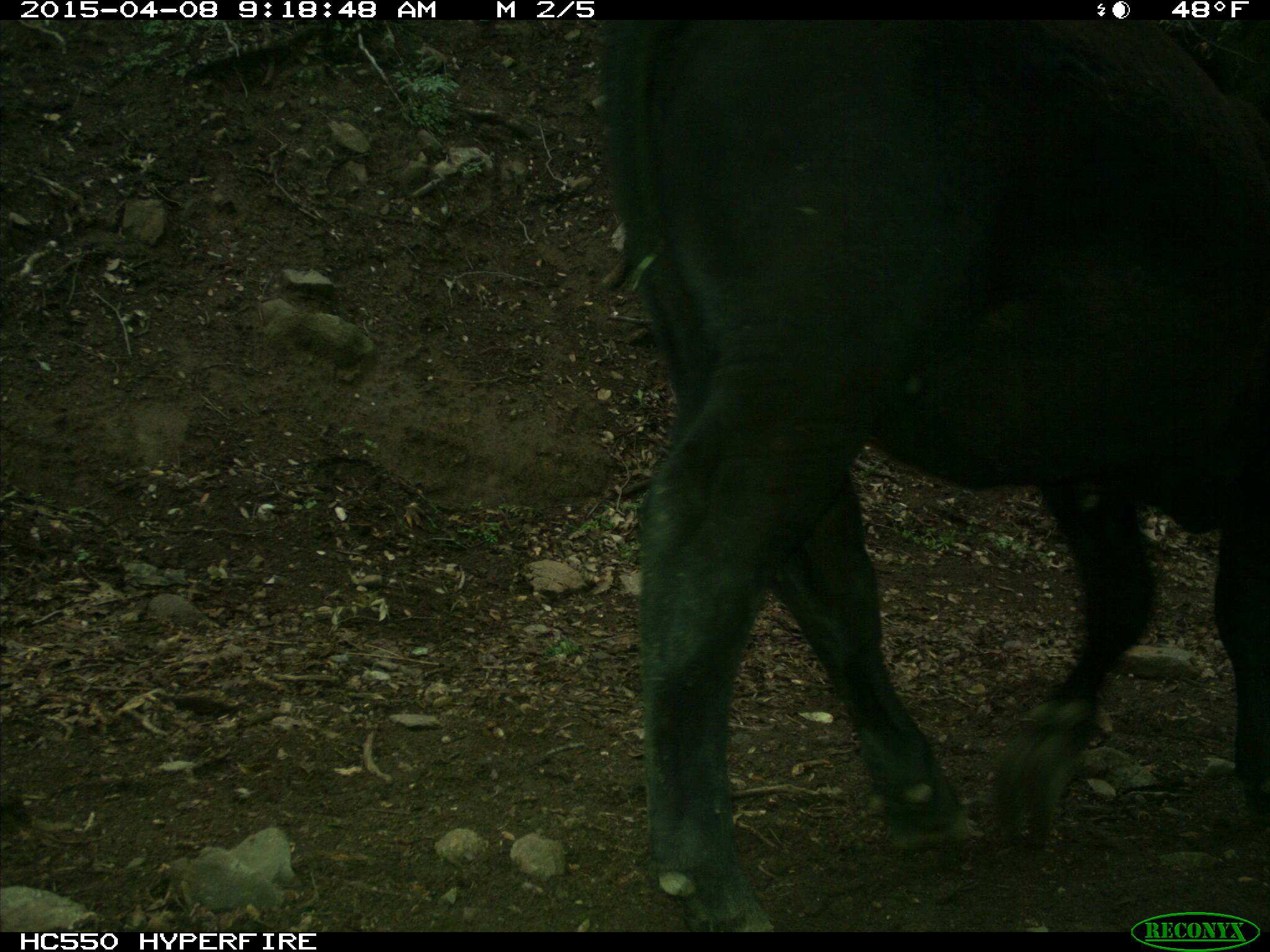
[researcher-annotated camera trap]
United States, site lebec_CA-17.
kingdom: Animalia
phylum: Chordata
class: Mammalia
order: Artiodactyla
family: Bovidae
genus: Bos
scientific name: Bos taurus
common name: domestic cow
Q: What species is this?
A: Bos taurus (domestic cow).